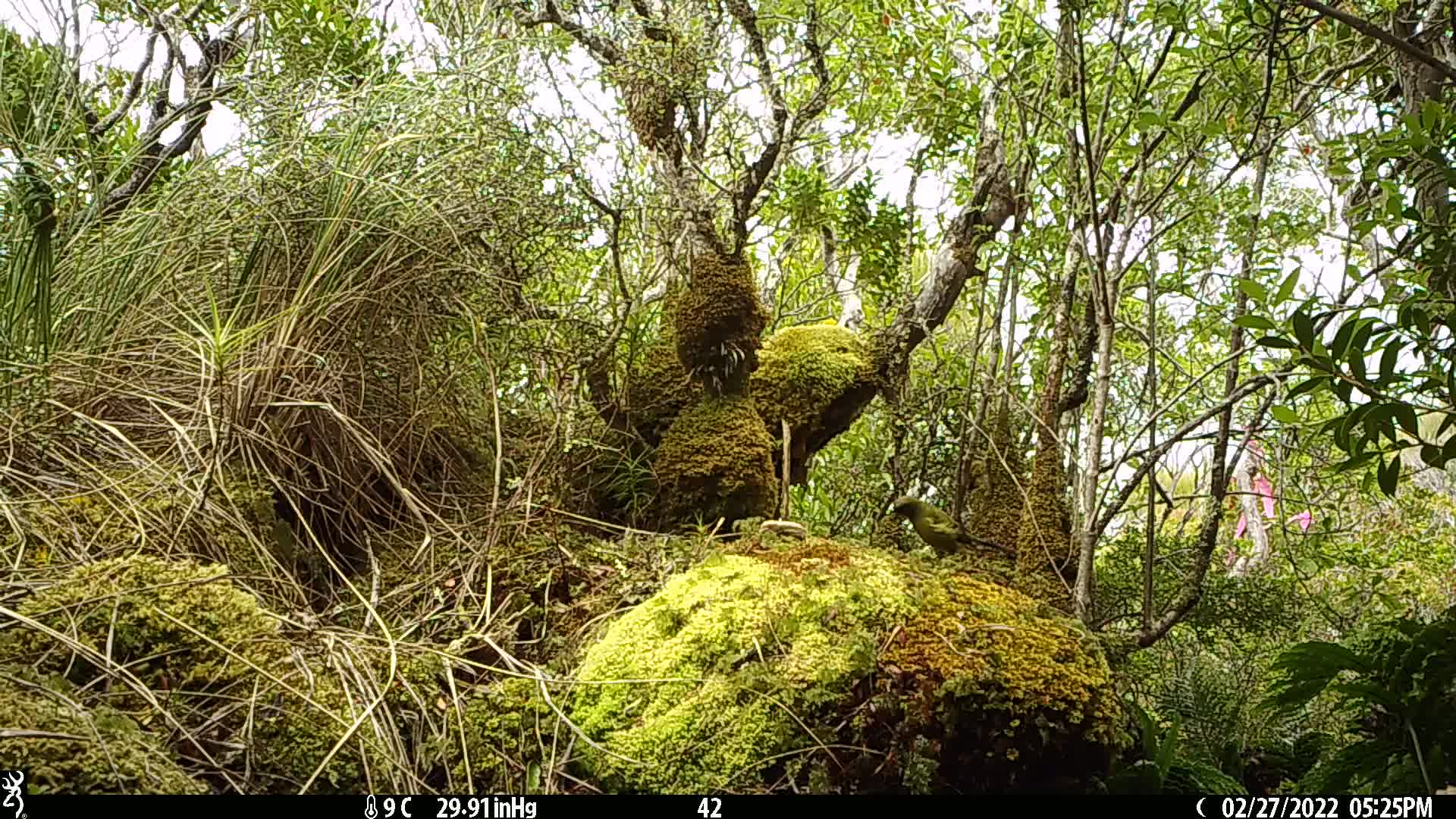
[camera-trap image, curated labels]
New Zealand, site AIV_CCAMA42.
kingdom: Animalia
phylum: Chordata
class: Aves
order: Passeriformes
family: Meliphagidae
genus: Anthornis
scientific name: Anthornis melanura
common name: new zealand bellbird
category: bellbird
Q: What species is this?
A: Bellbird (new zealand bellbird) (Anthornis melanura).